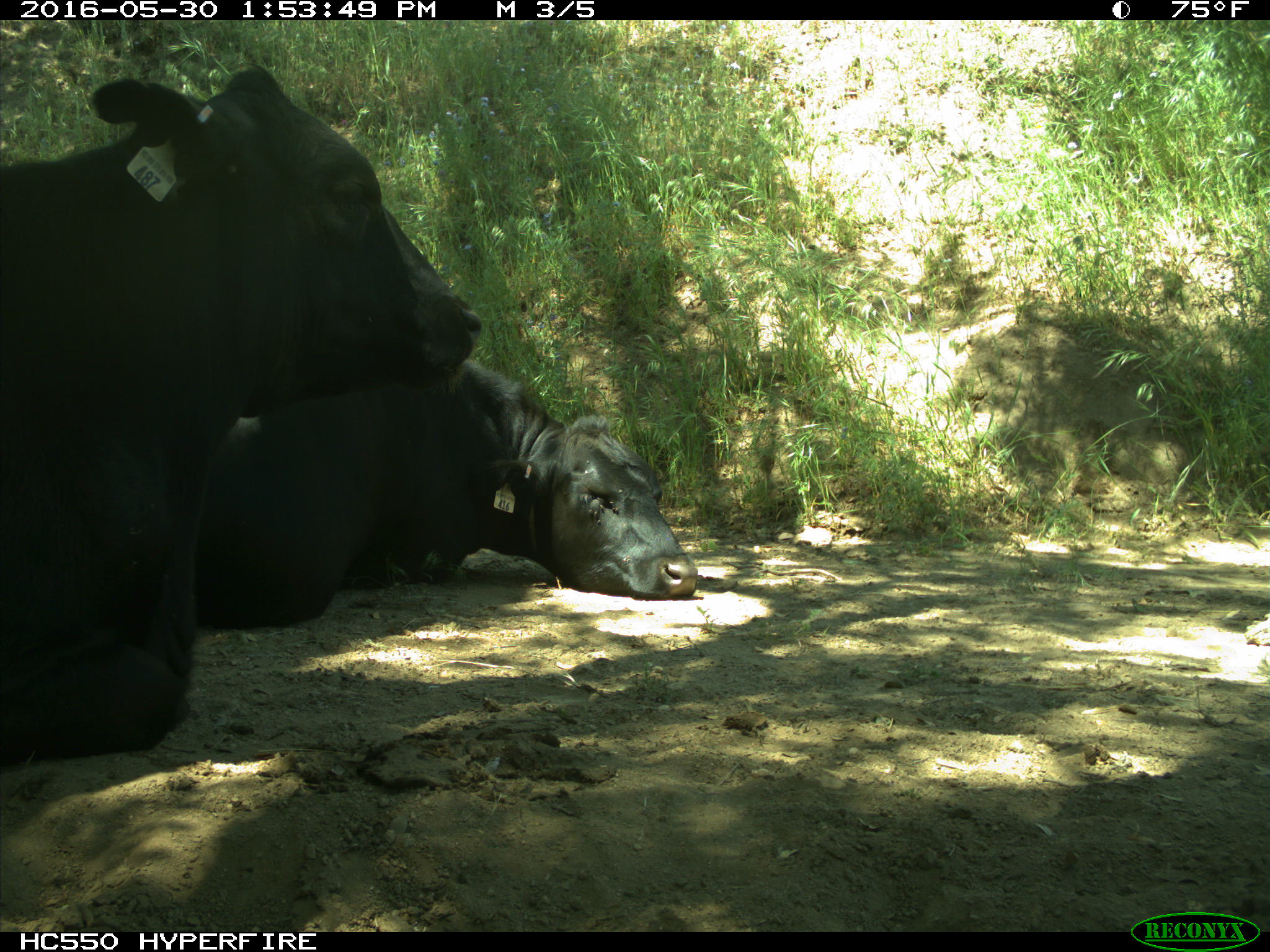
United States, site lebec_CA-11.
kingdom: Animalia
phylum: Chordata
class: Mammalia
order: Artiodactyla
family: Bovidae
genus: Bos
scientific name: Bos taurus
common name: domestic cow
Bos taurus (domestic cow).